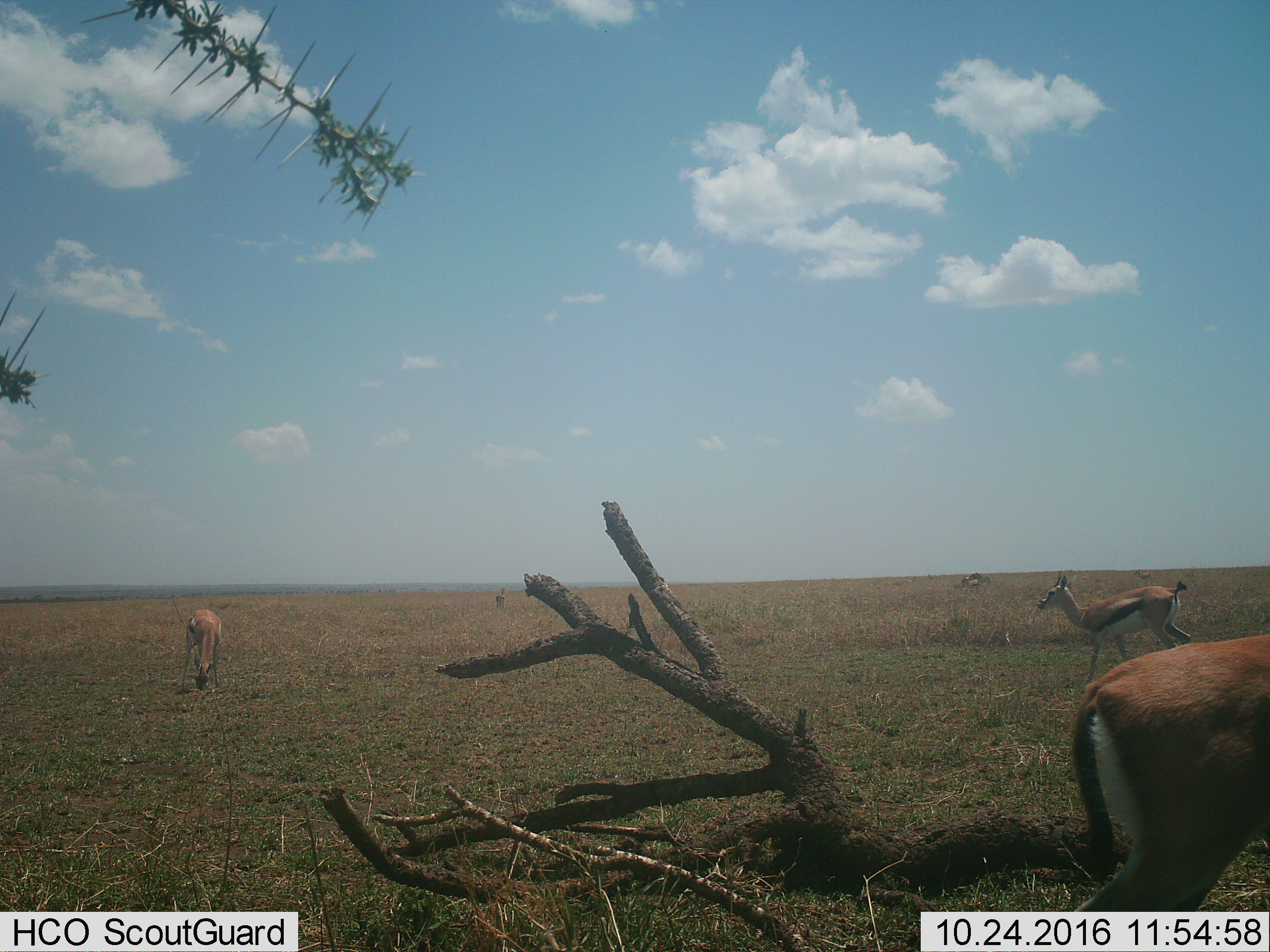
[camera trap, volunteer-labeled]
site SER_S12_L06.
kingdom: Animalia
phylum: Chordata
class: Mammalia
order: Artiodactyla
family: Bovidae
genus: Eudorcas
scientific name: Eudorcas thomsonii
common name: thomson's gazelle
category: gazellethomsons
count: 5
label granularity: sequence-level